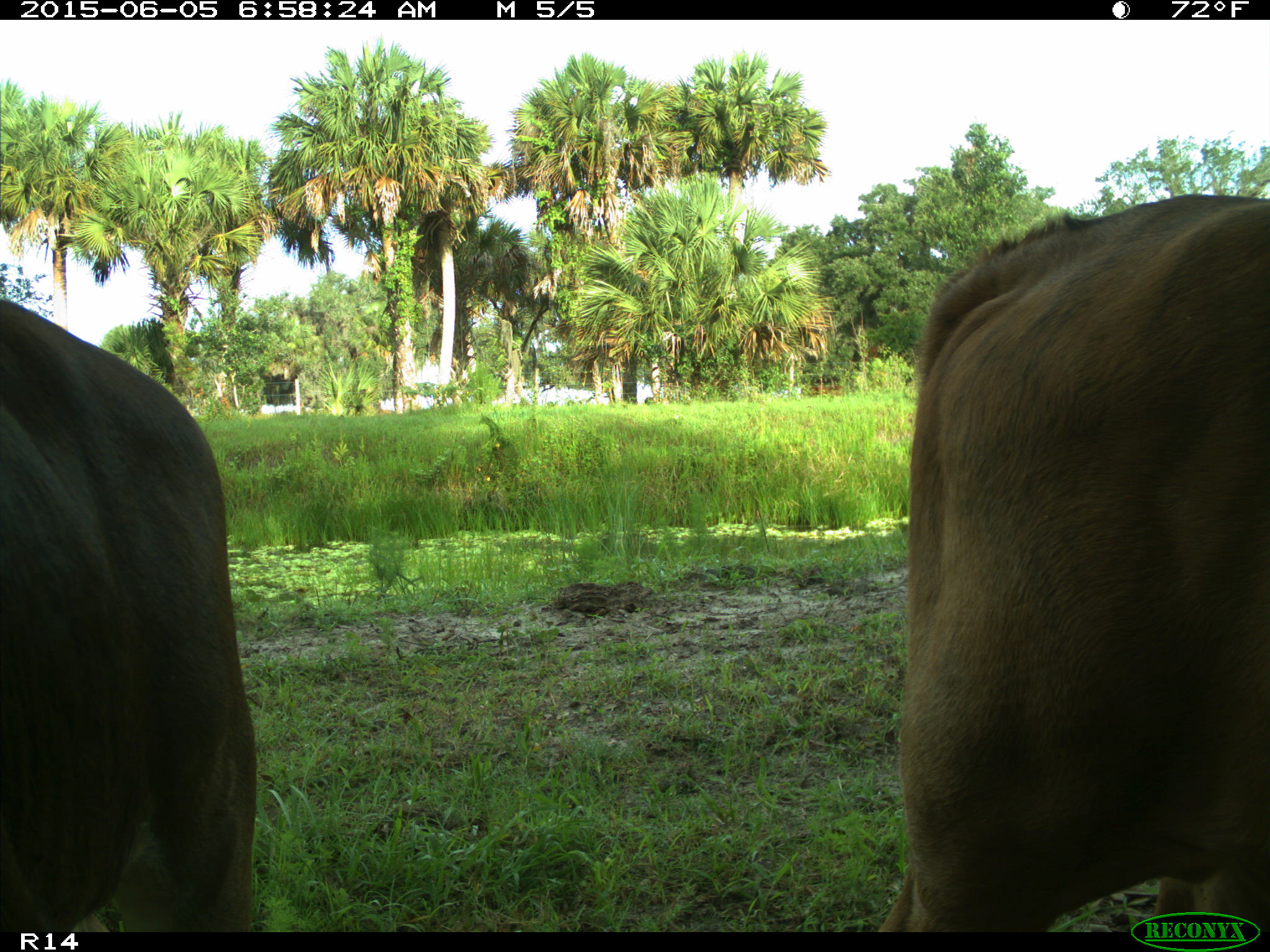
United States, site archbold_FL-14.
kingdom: Animalia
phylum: Chordata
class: Mammalia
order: Artiodactyla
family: Bovidae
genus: Bos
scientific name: Bos taurus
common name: domestic cow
Bos taurus (domestic cow).